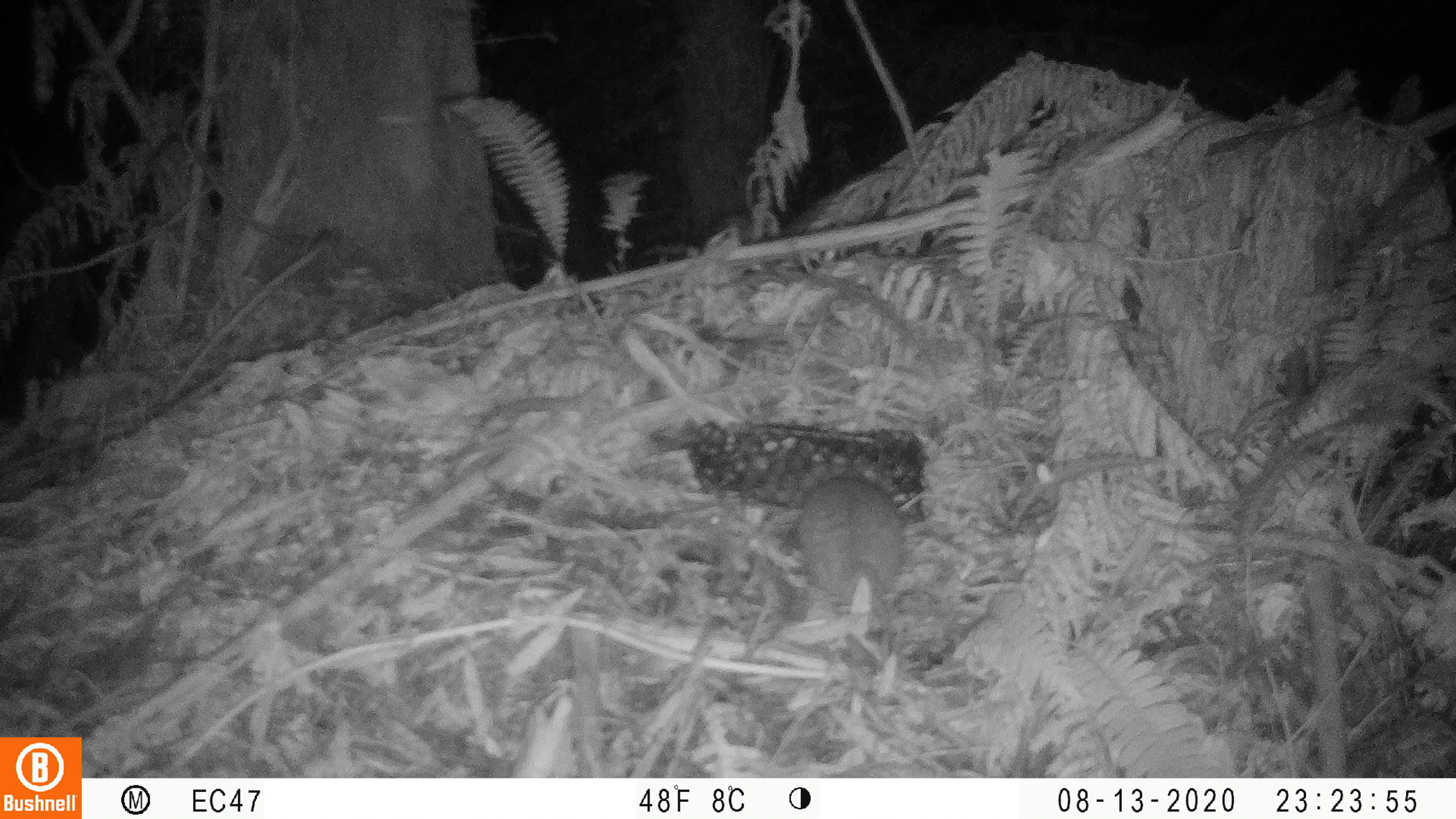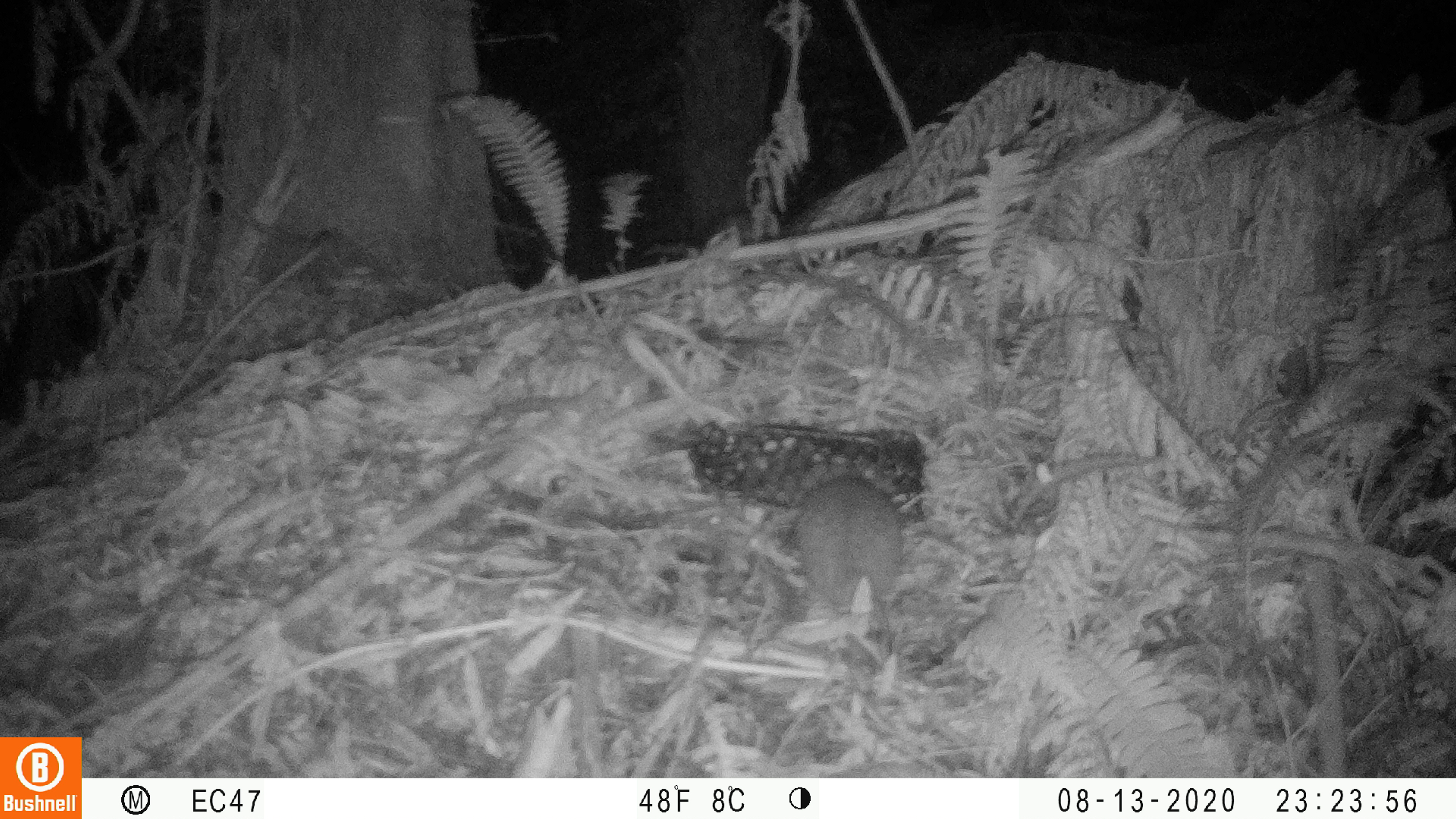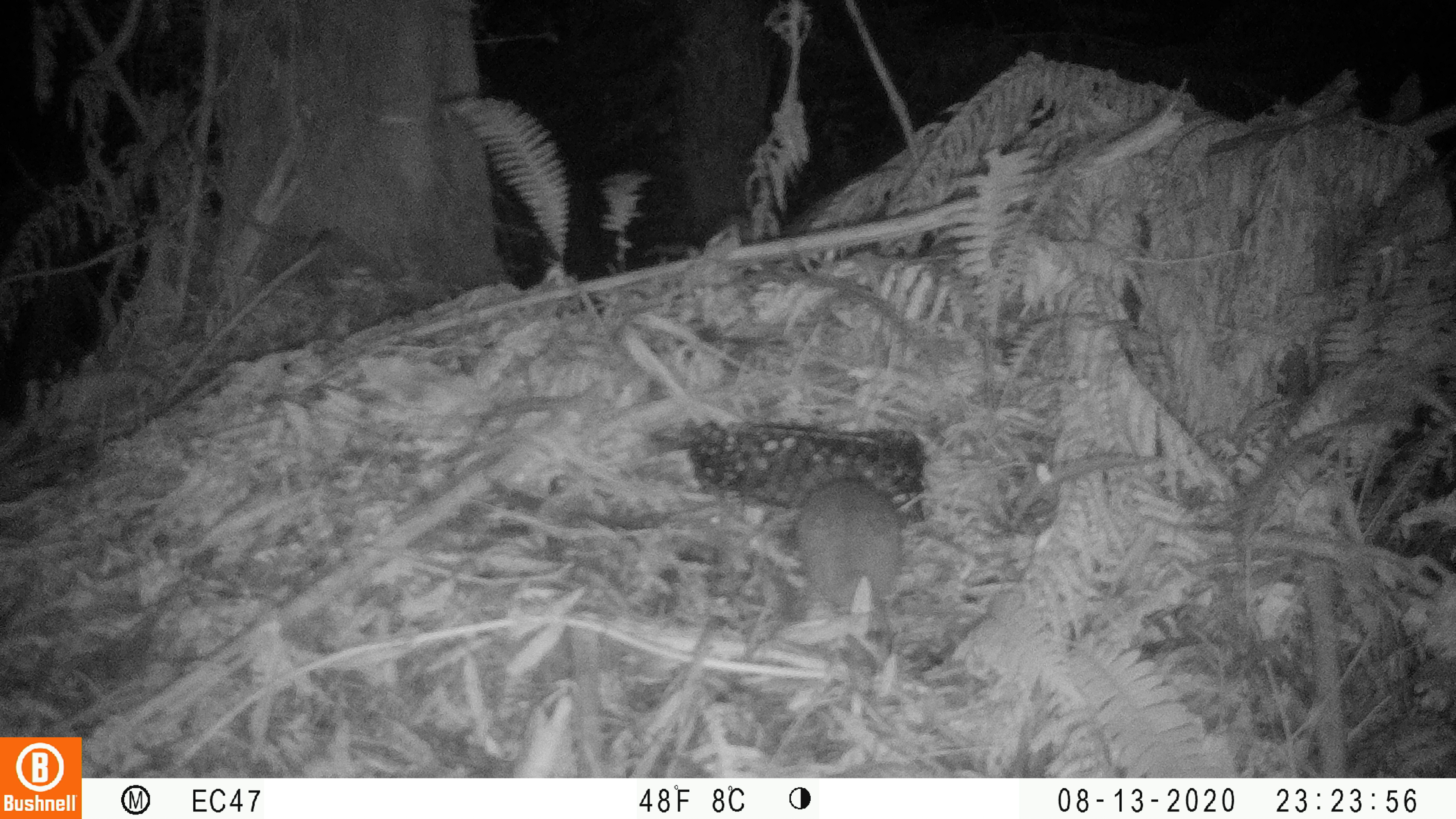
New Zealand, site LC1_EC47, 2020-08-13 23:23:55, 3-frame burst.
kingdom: Animalia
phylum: Chordata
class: Mammalia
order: Rodentia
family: Muridae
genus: Rattus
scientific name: Rattus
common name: rat